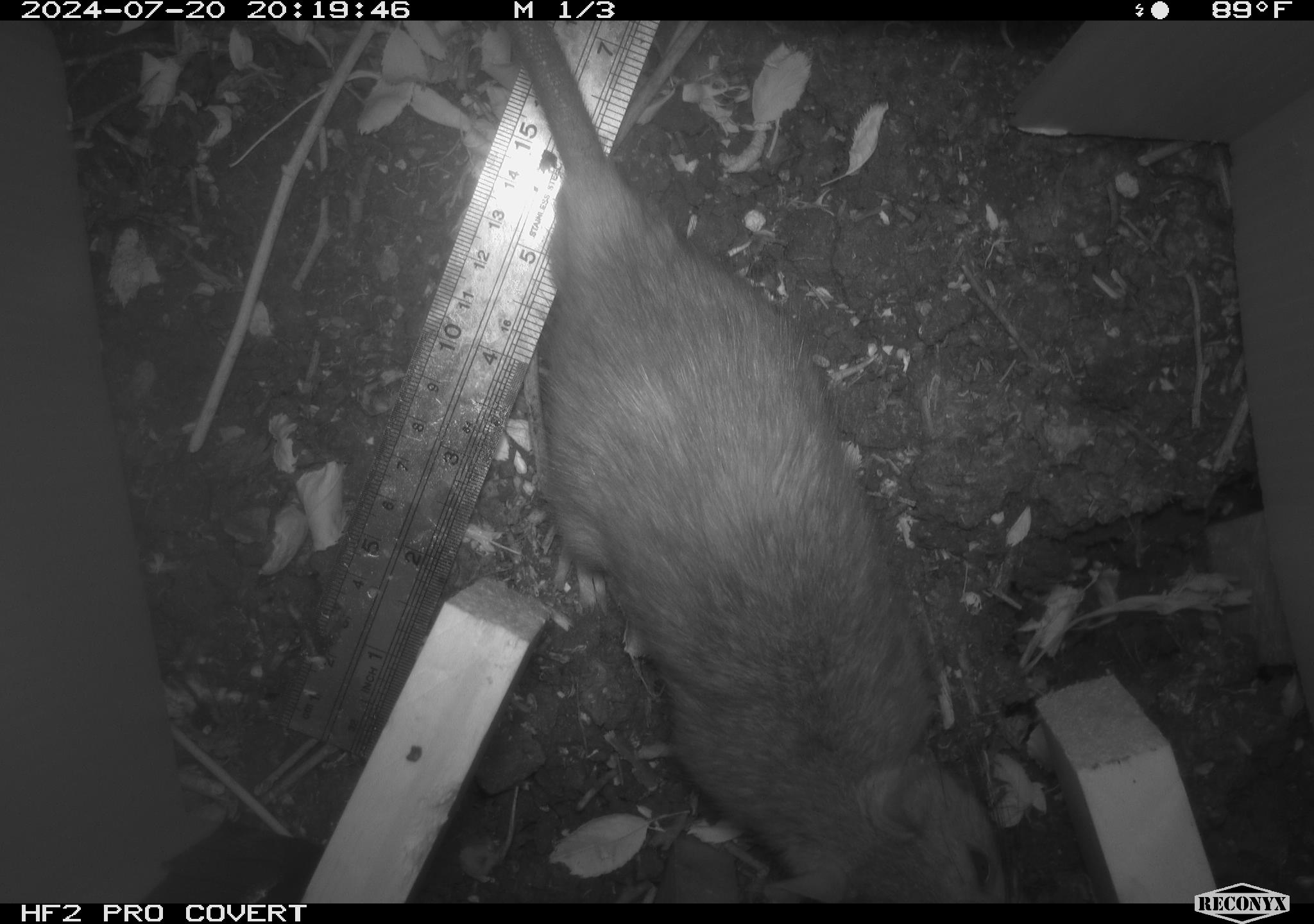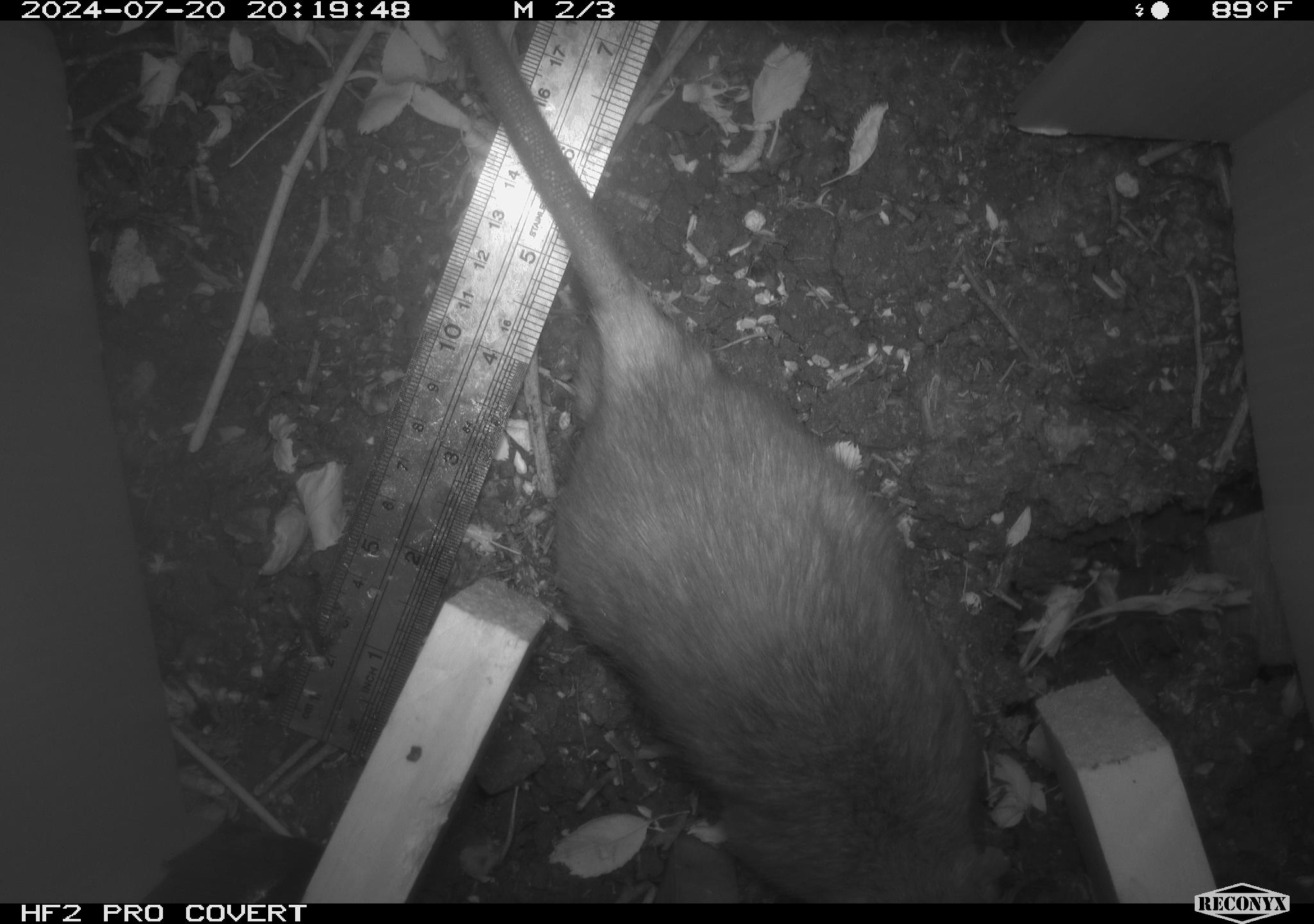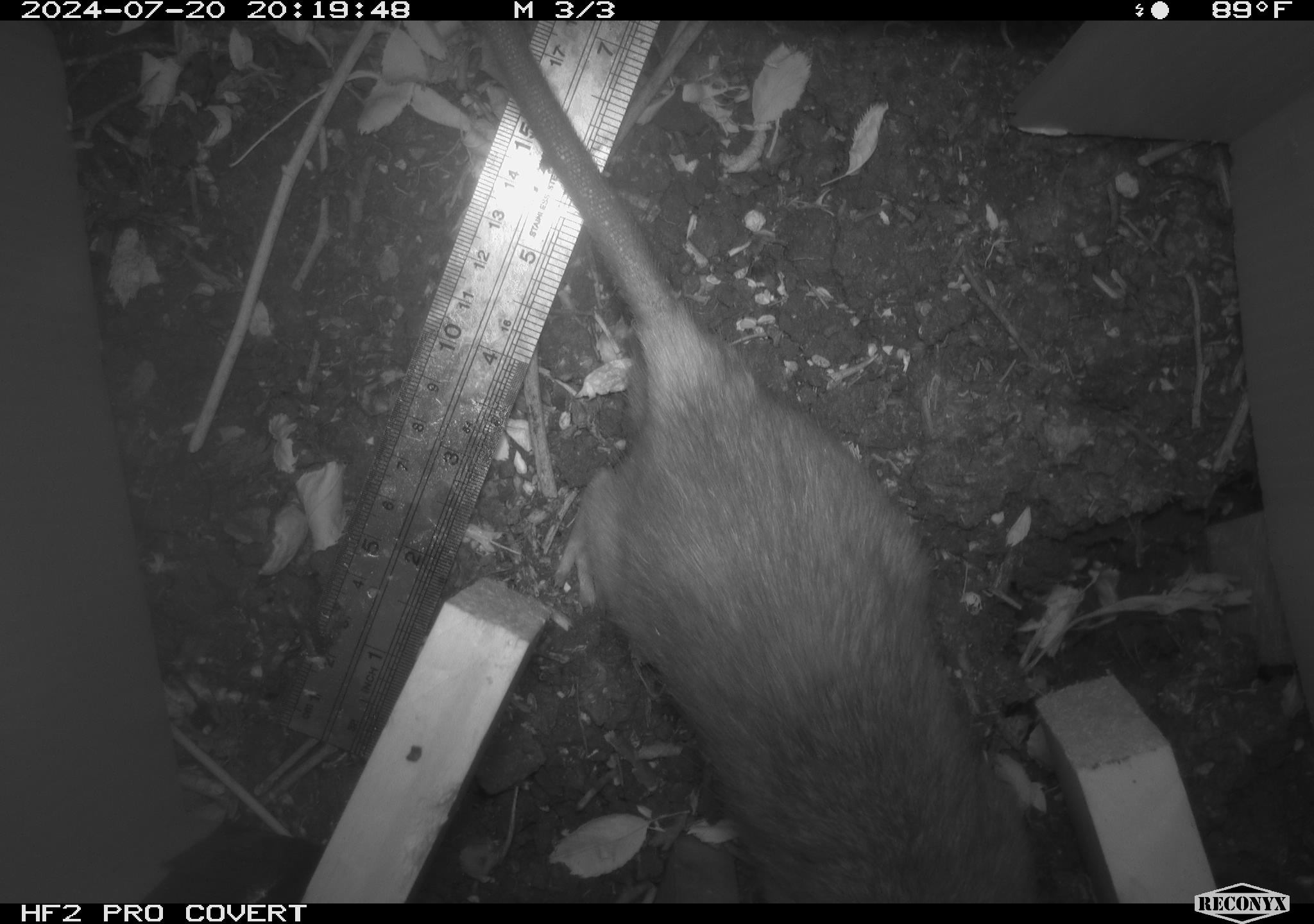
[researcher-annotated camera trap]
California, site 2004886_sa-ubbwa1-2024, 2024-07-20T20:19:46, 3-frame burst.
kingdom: Animalia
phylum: Chordata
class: Mammalia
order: Rodentia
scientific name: Rodentia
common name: woodrat or rat or mouse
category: woodrat or rat or mouse species